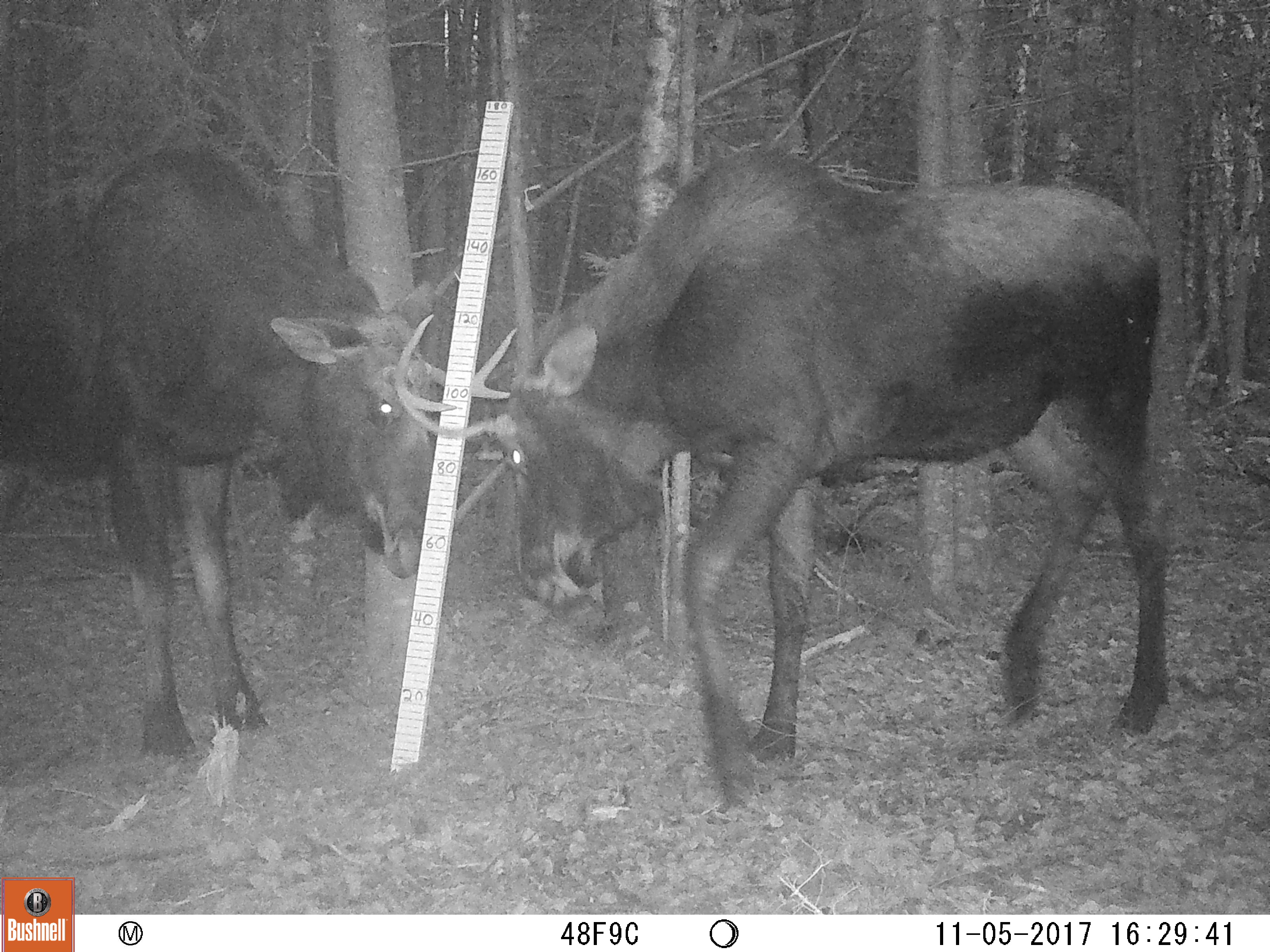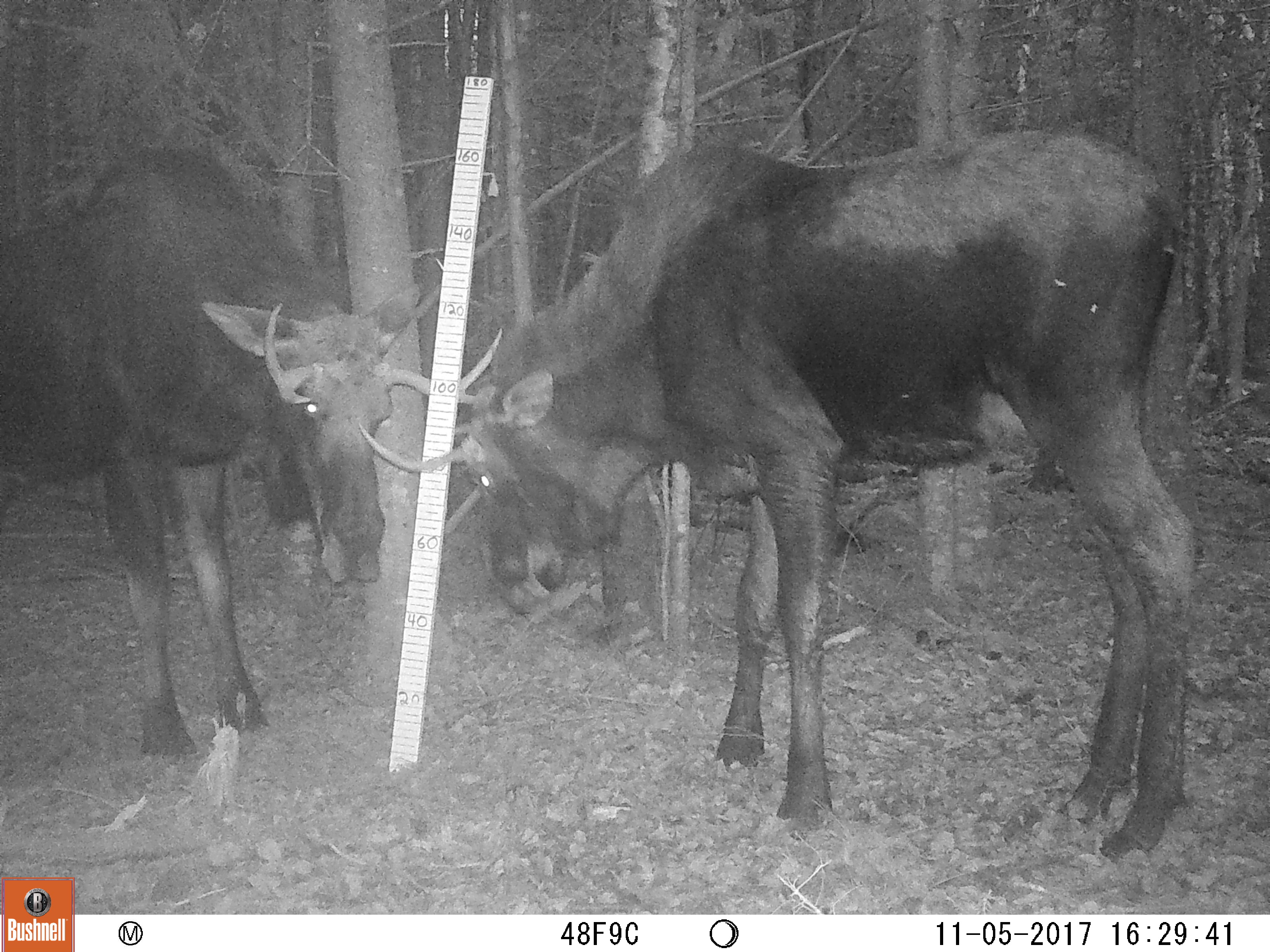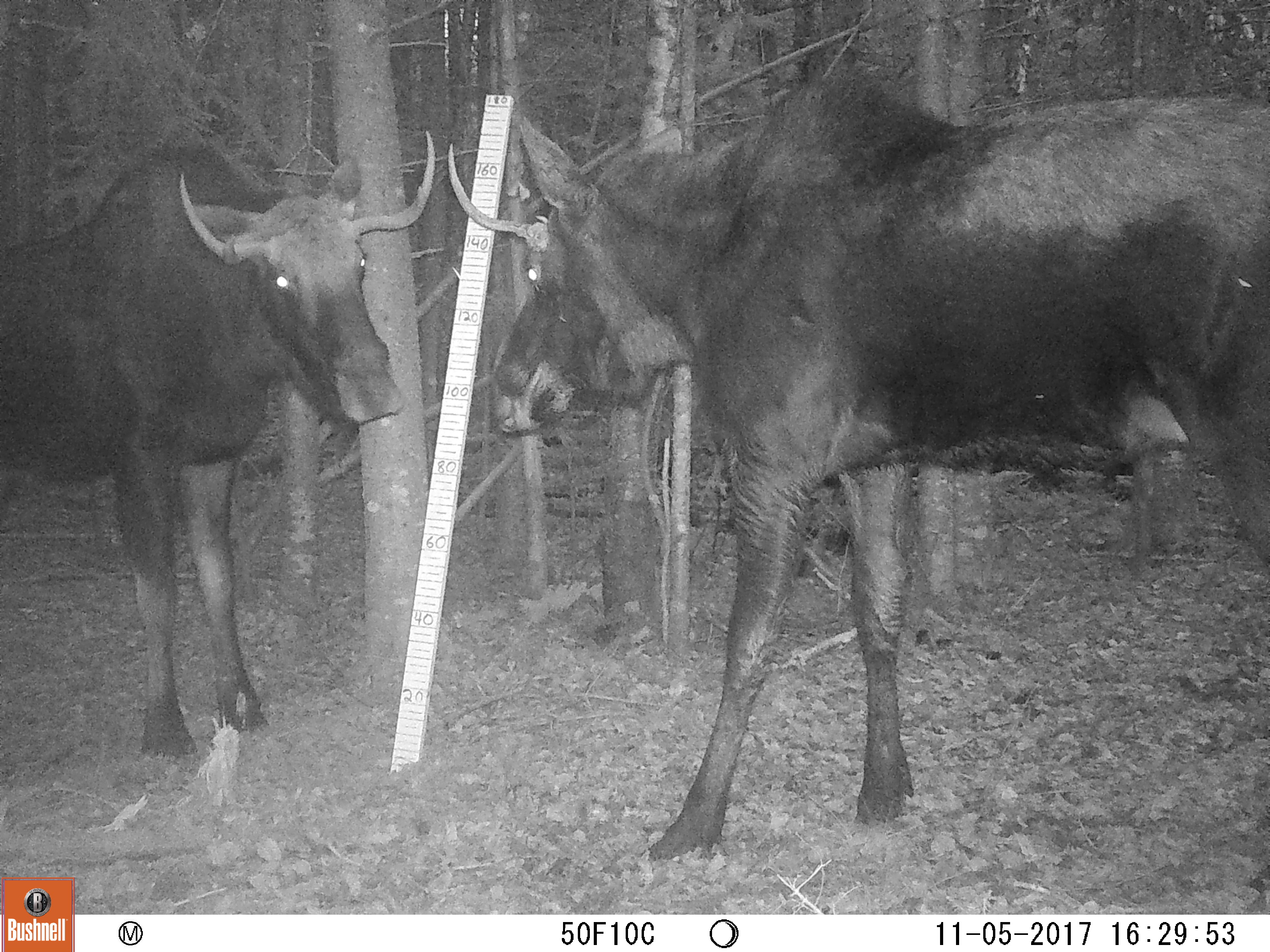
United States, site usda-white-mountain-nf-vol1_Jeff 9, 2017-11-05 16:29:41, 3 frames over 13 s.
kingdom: Animalia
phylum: Chordata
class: Mammalia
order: Artiodactyla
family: Cervidae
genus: Alces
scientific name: Alces alces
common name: moose